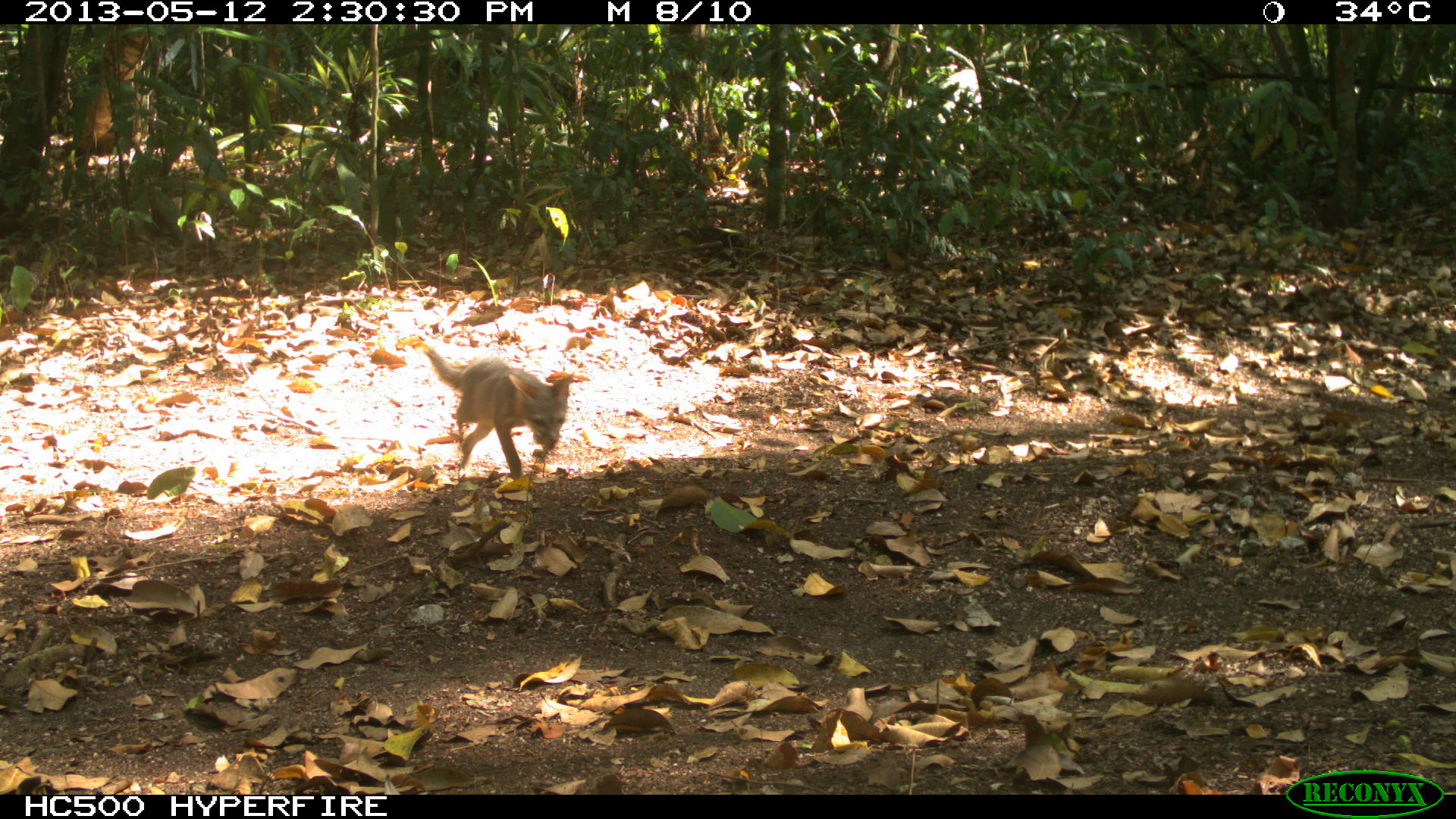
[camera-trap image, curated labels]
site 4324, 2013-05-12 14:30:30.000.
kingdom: Animalia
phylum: Chordata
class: Mammalia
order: Carnivora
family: Canidae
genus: Urocyon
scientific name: Urocyon cinereoargenteus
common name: gray fox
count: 1